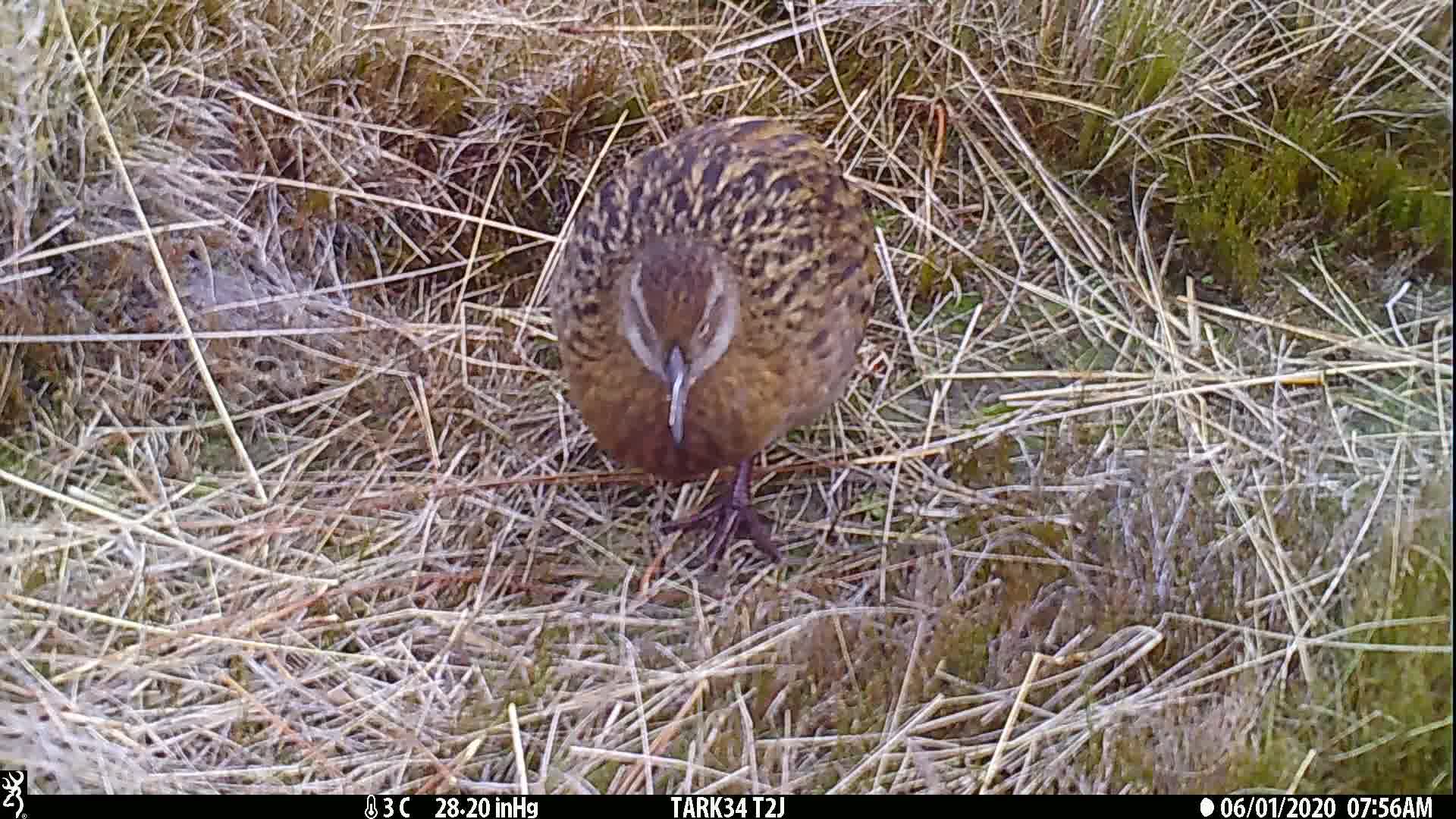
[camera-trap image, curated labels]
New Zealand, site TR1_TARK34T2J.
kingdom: Animalia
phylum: Chordata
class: Aves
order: Gruiformes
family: Rallidae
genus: Gallirallus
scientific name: Gallirallus australis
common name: weka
Weka (Gallirallus australis).